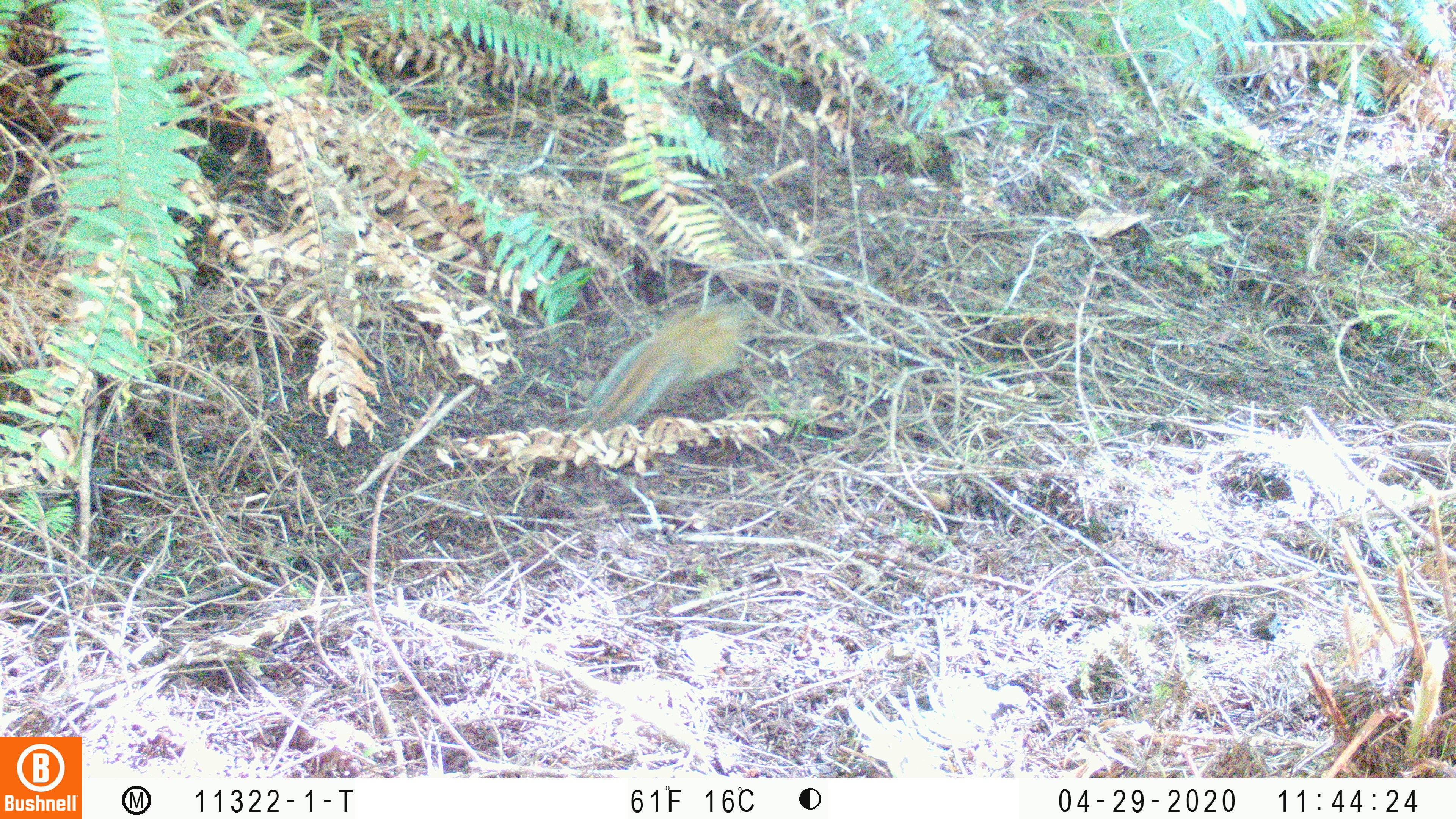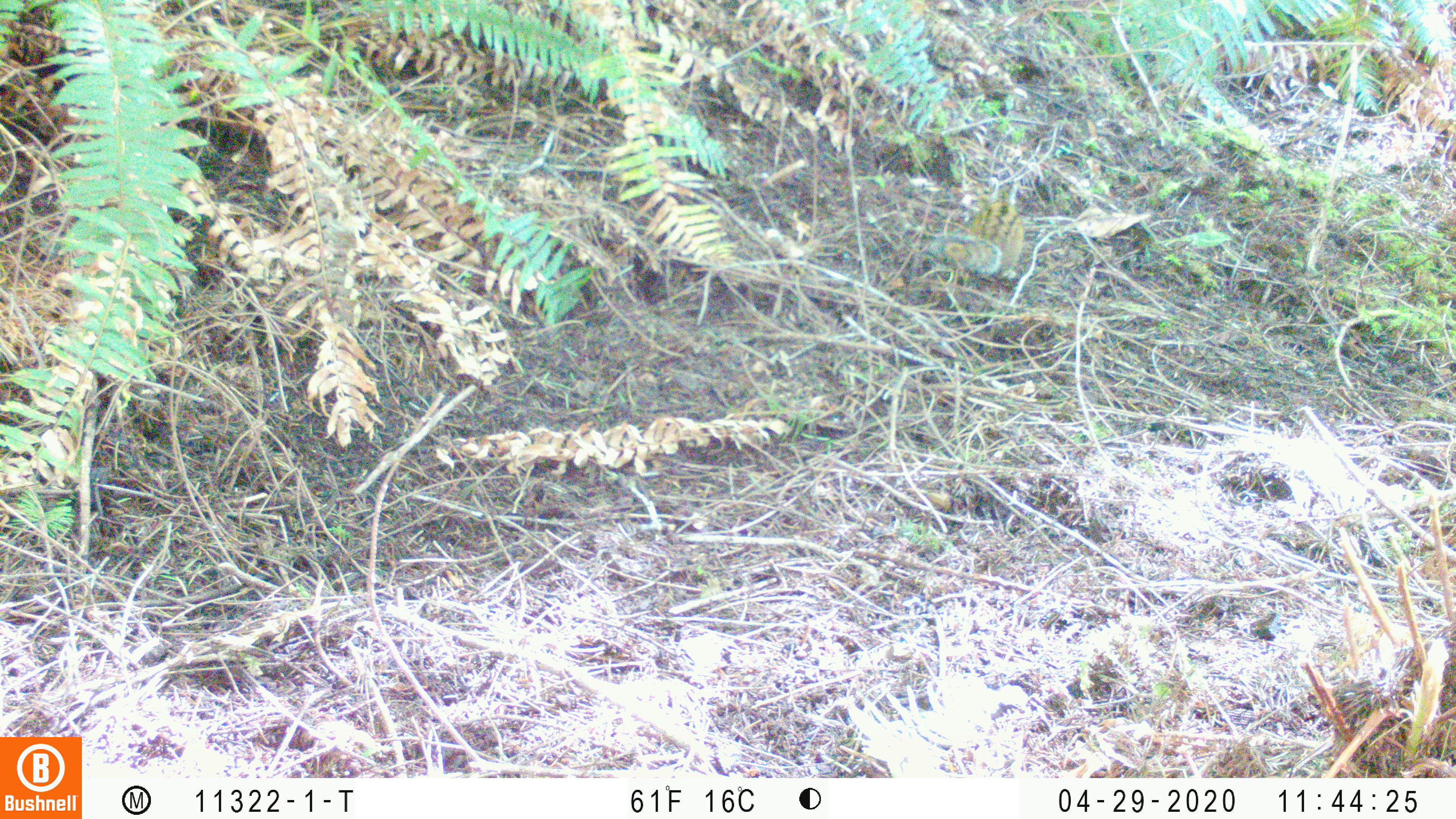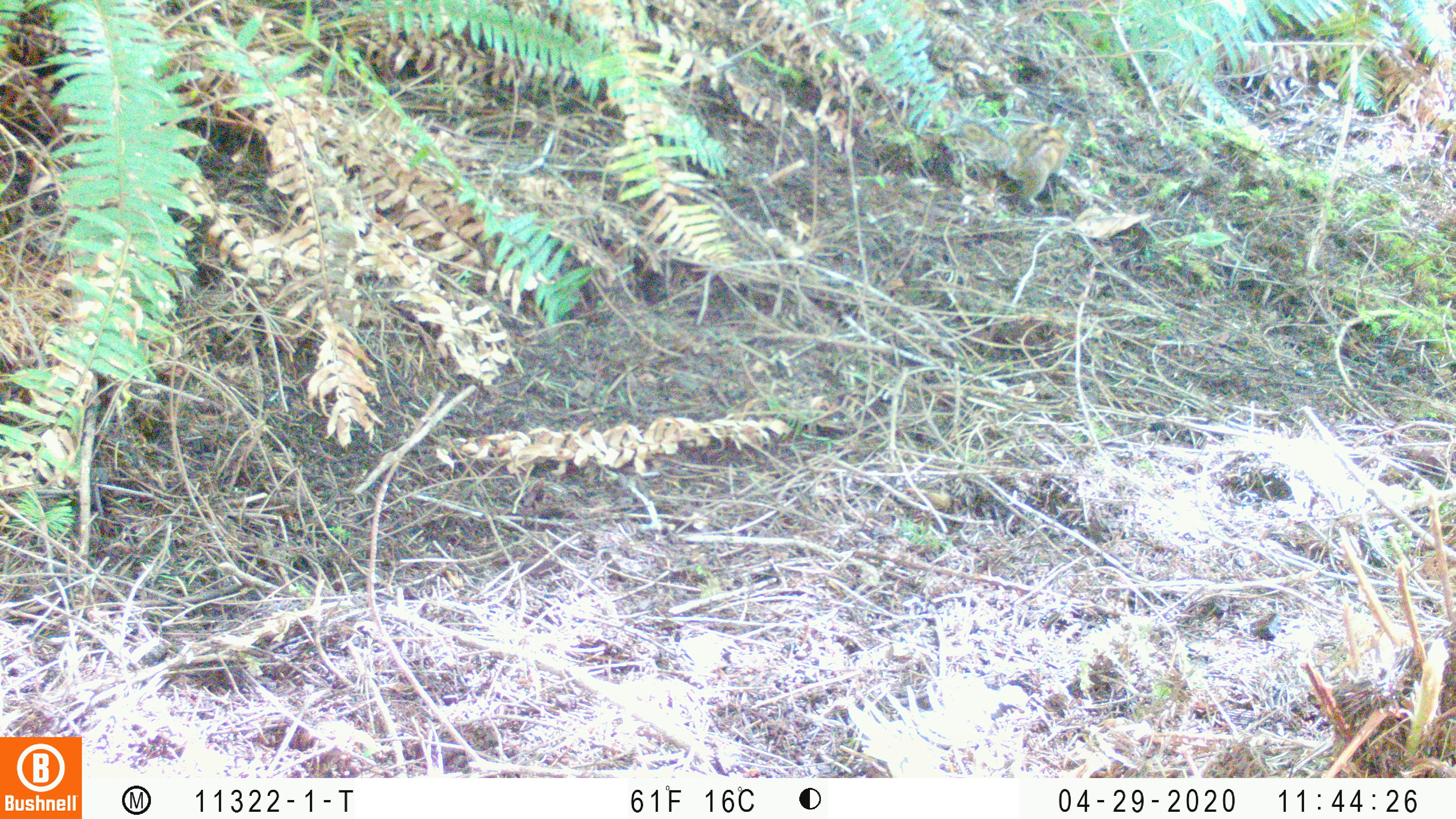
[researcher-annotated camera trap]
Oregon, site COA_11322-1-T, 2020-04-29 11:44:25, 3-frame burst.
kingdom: Animalia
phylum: Chordata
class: Mammalia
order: Rodentia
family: Sciuridae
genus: Neotamias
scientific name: Neotamias townsendii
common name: townsend's chipmunk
Townsend's chipmunk (Neotamias townsendii).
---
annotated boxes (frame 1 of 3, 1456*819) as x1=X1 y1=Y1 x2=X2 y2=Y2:
townsend's chipmunk: x1=577 y1=298 x2=764 y2=437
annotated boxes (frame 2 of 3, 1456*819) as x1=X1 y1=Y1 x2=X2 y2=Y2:
townsend's chipmunk: x1=930 y1=175 x2=1028 y2=286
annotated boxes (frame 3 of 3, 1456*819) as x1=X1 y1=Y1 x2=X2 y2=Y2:
townsend's chipmunk: x1=948 y1=107 x2=1081 y2=214